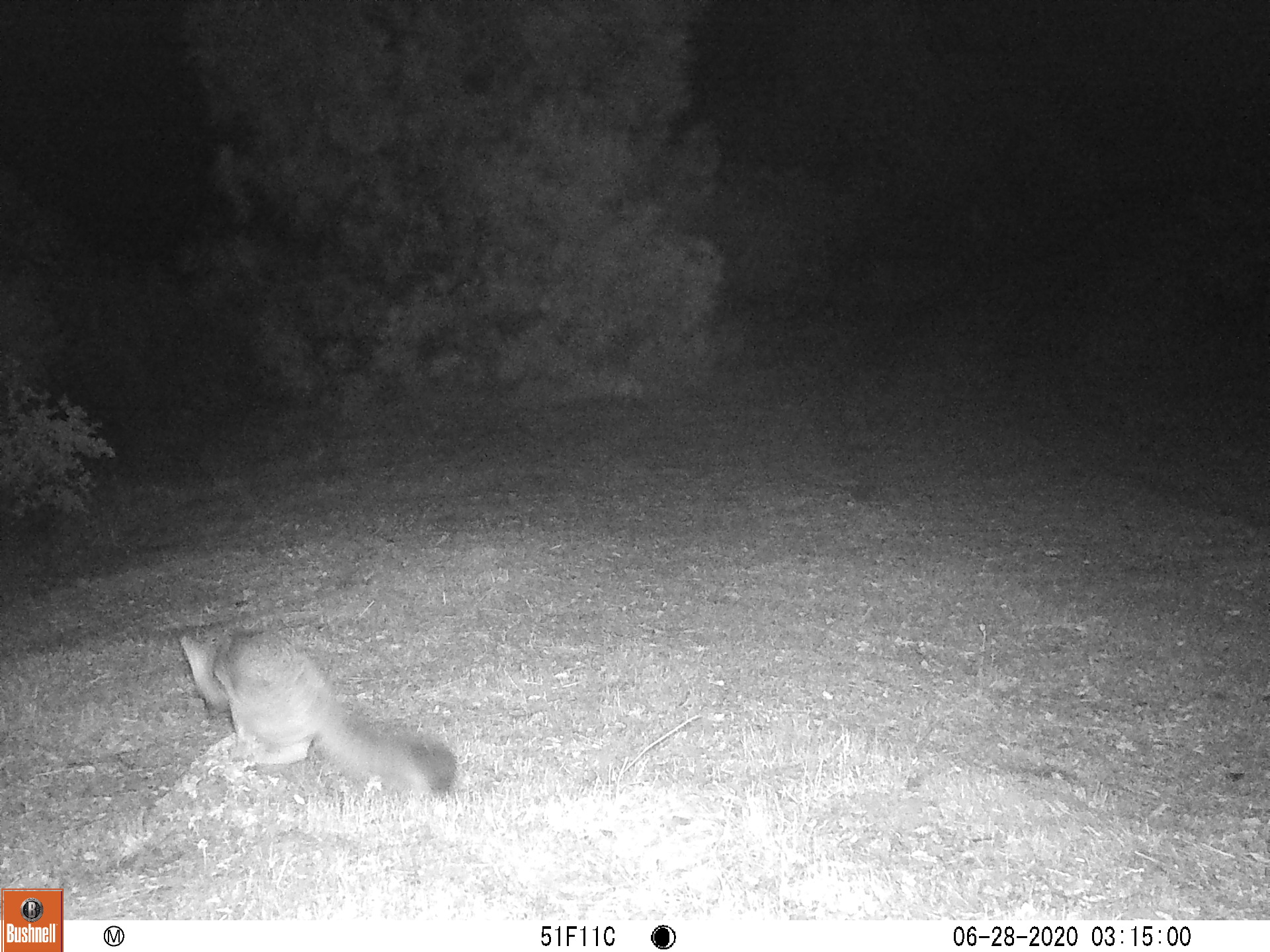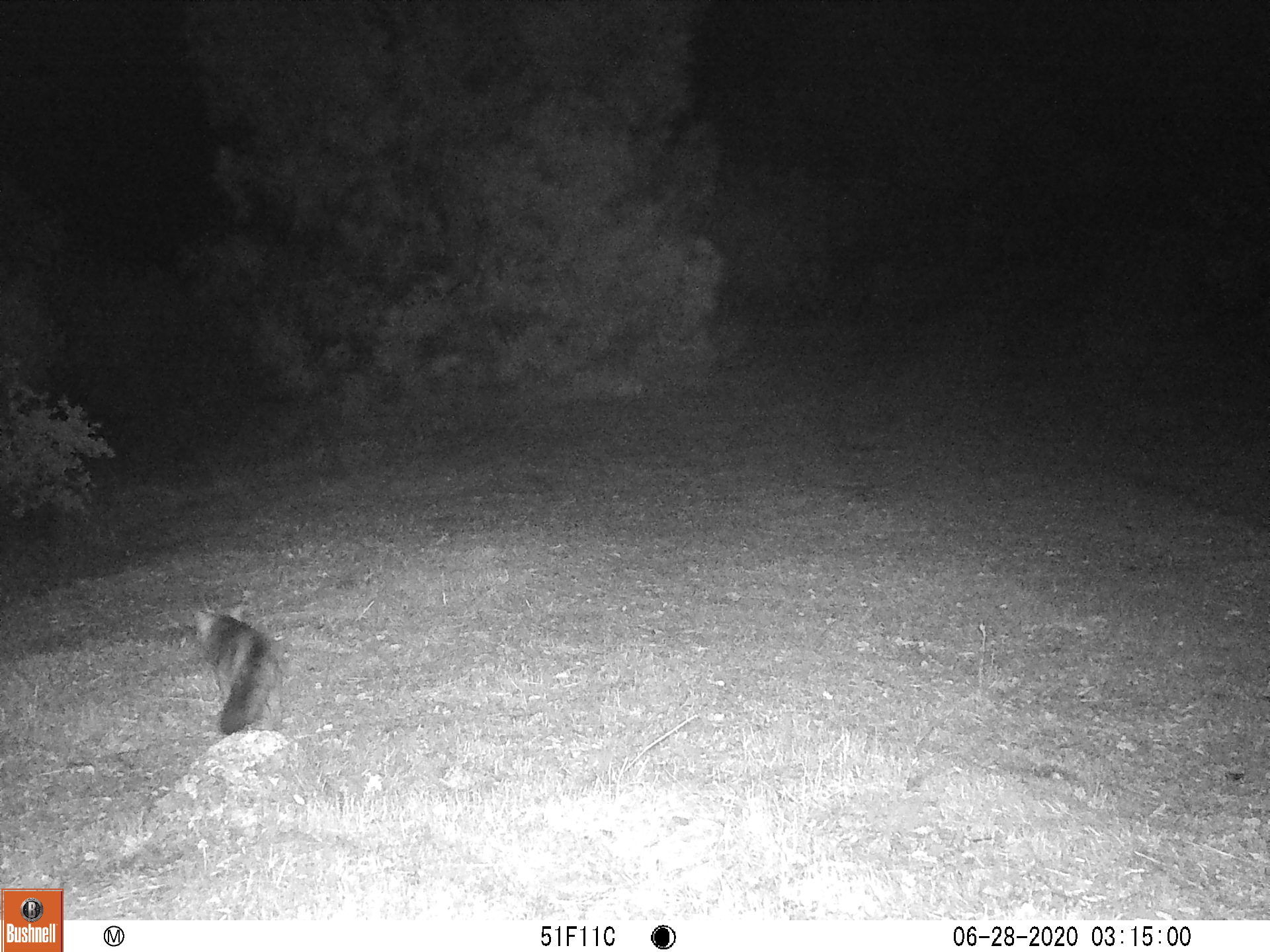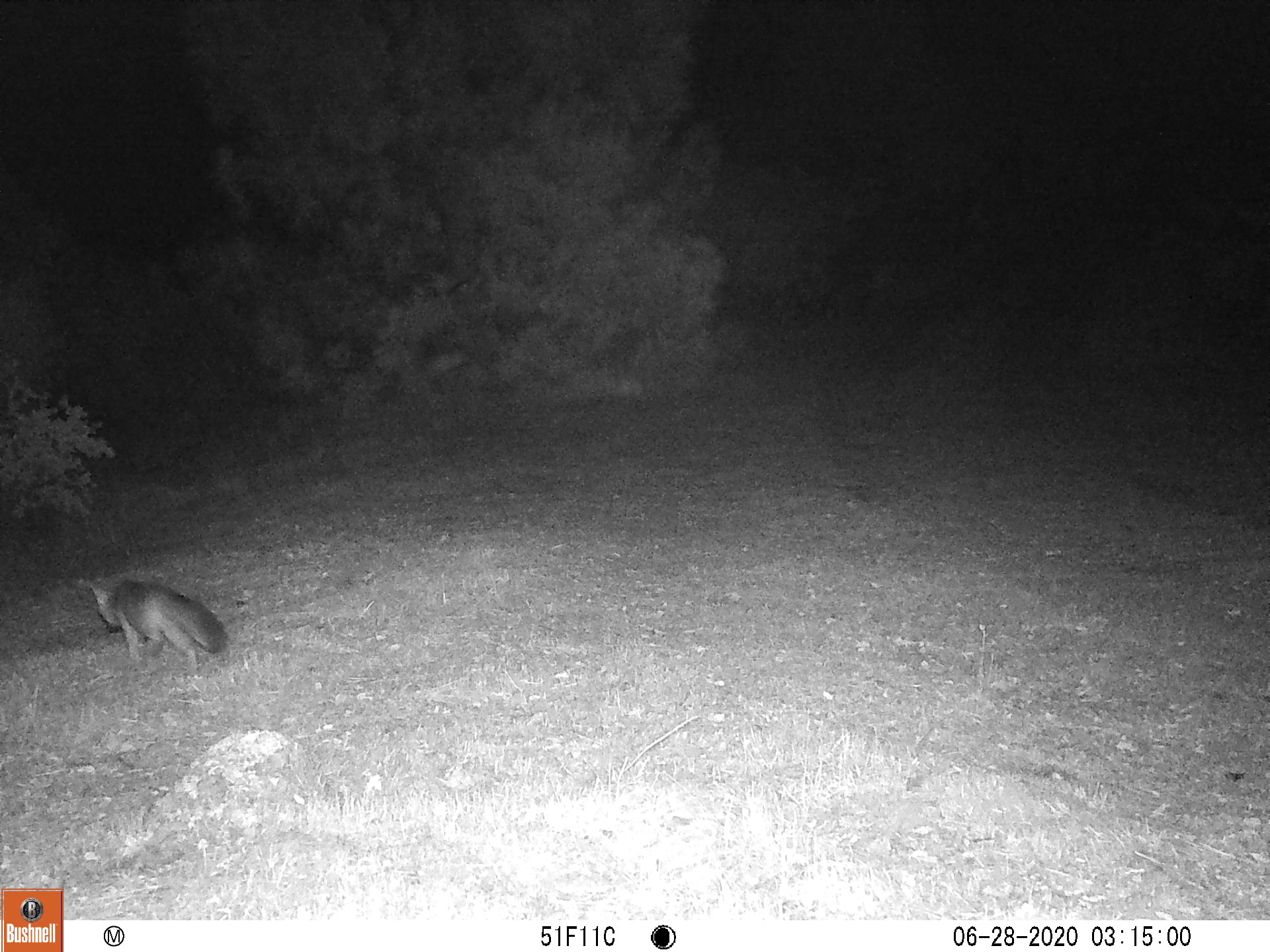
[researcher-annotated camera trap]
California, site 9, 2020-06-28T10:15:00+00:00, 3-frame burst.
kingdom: Animalia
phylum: Chordata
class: Mammalia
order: Carnivora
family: Canidae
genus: Urocyon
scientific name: Urocyon cinereoargenteus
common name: gray fox